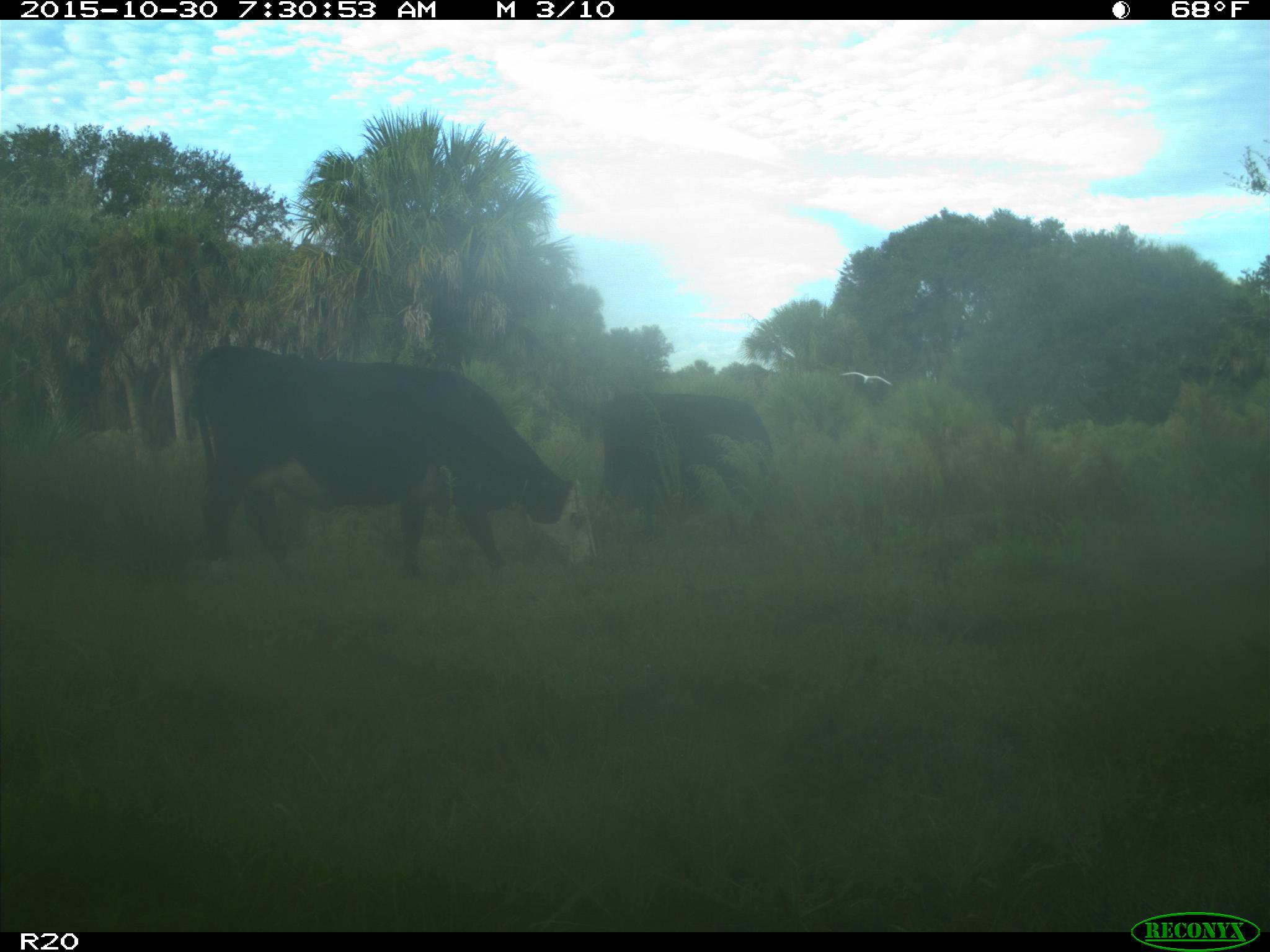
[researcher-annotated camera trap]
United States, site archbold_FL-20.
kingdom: Animalia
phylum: Chordata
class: Mammalia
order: Artiodactyla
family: Bovidae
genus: Bos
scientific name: Bos taurus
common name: domestic cow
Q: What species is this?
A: Bos taurus (domestic cow).